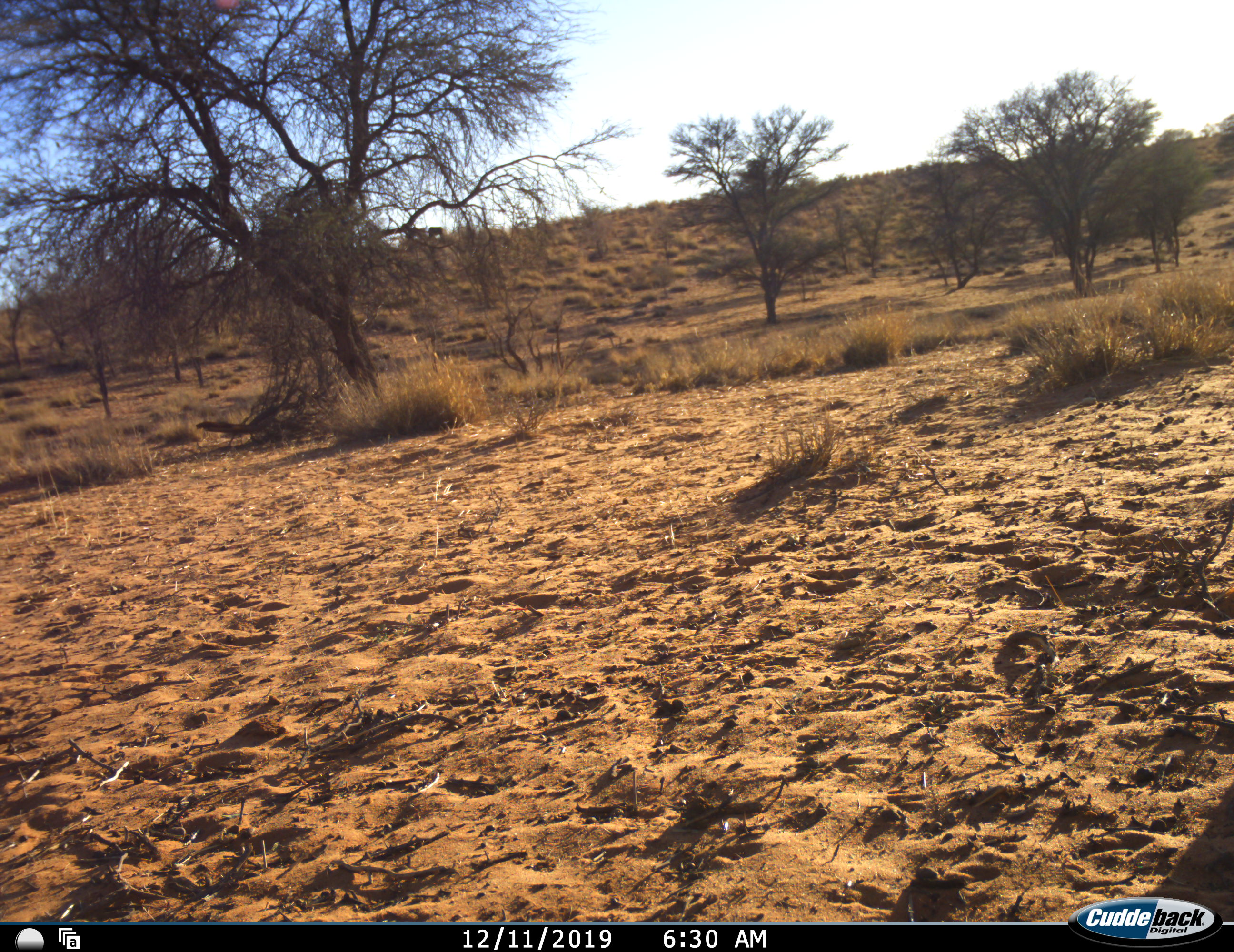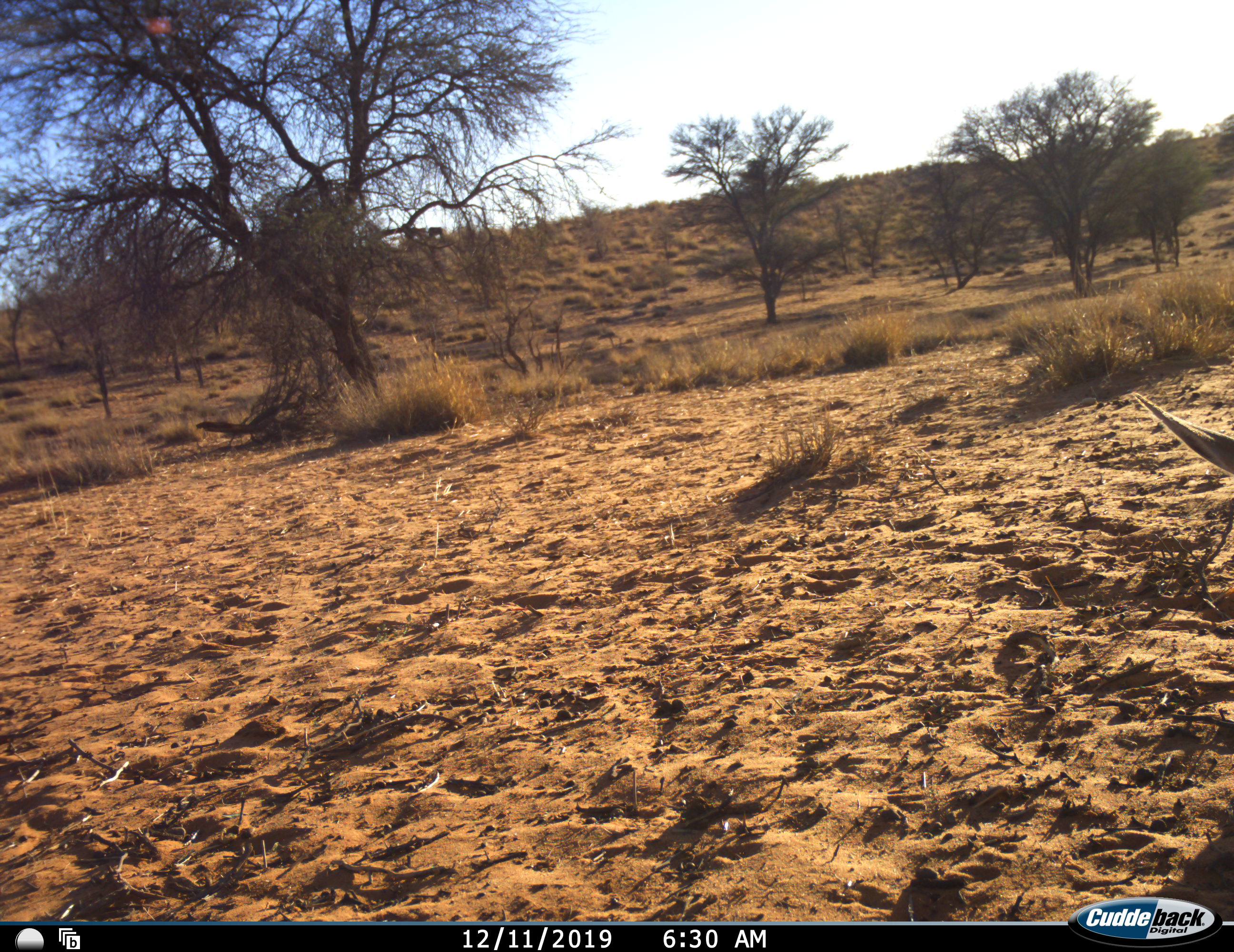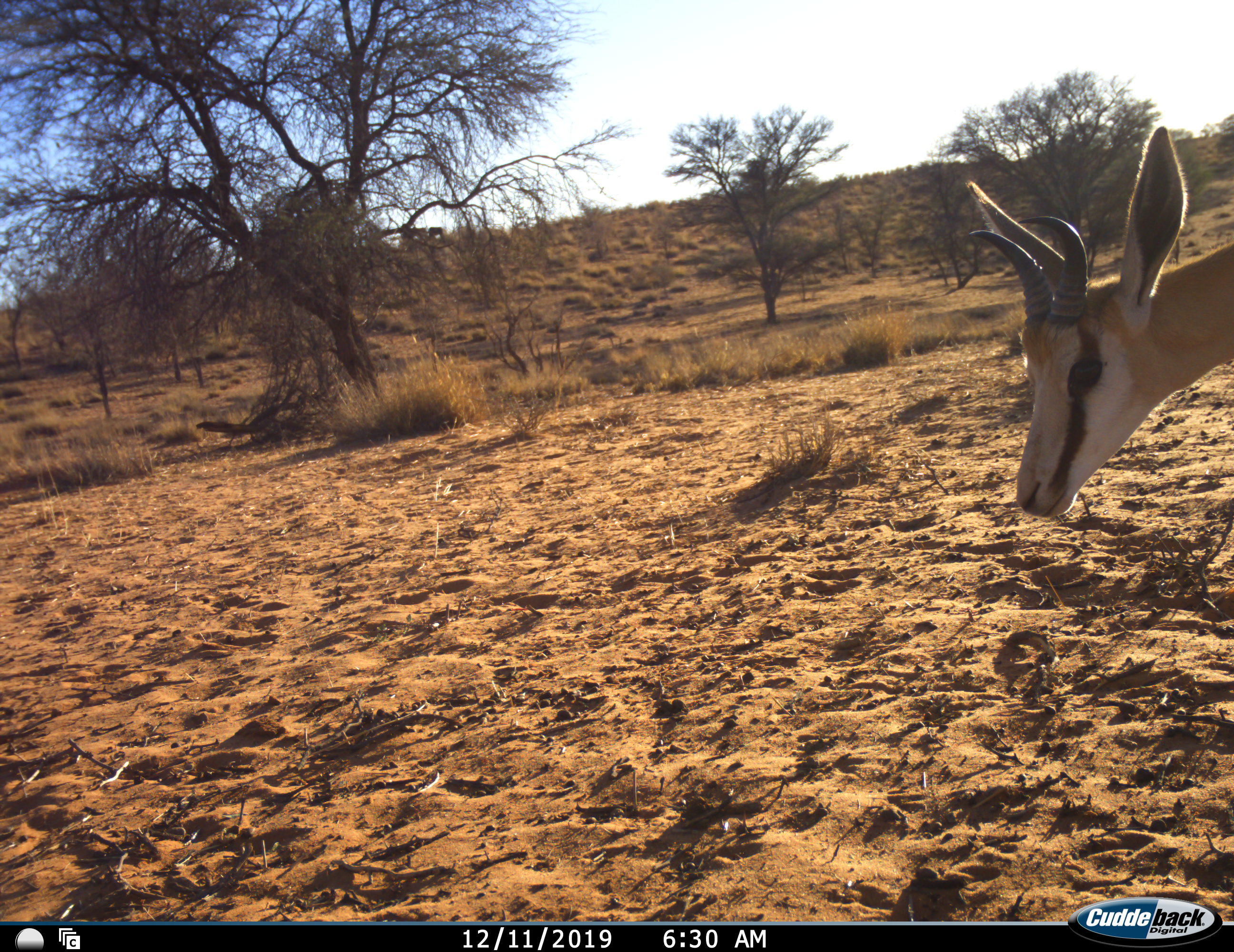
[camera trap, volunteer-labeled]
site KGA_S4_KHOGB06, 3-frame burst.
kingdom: Animalia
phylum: Chordata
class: Mammalia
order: Artiodactyla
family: Bovidae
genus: Antidorcas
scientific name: Antidorcas marsupialis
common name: springbok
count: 1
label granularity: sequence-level